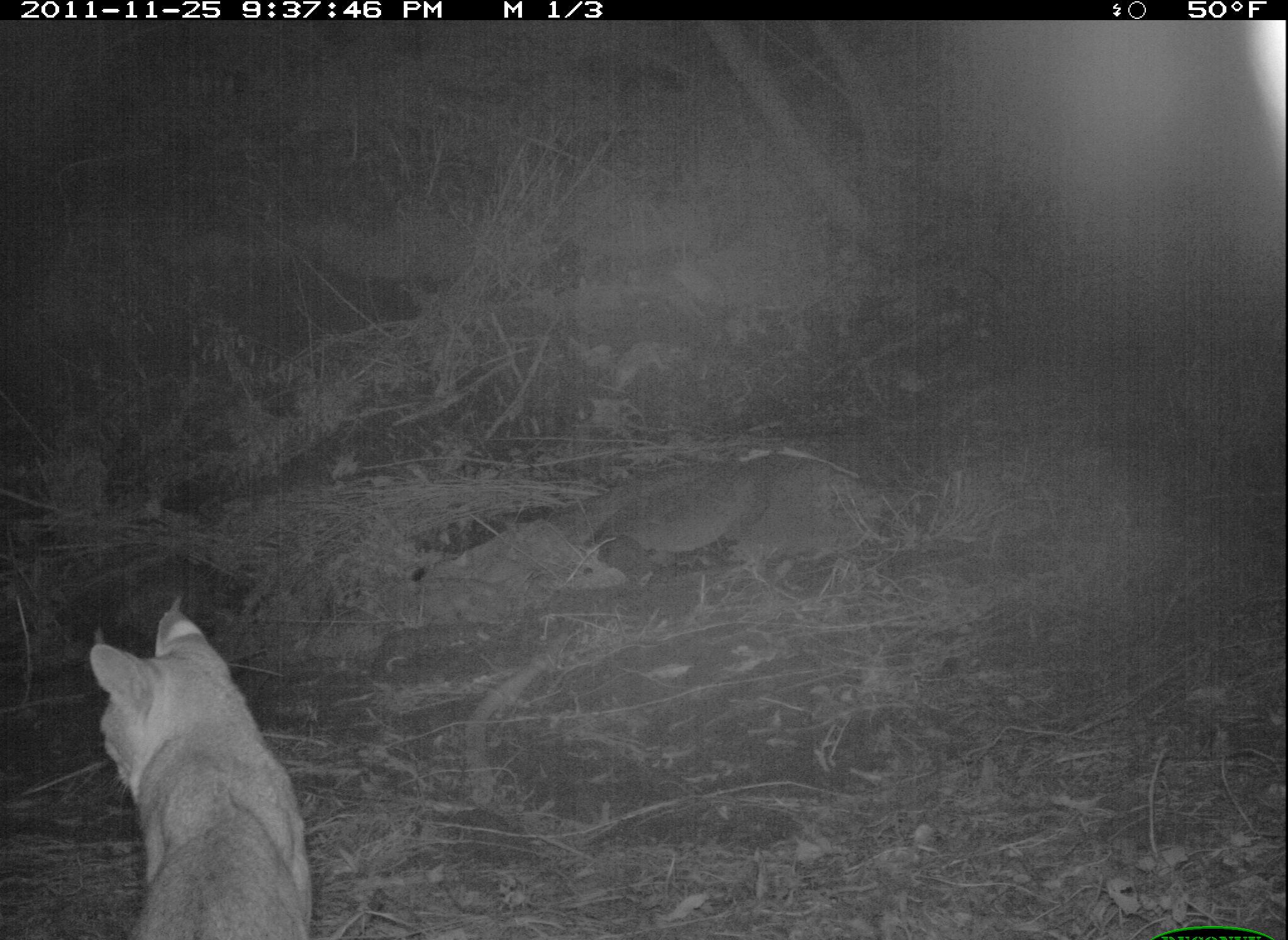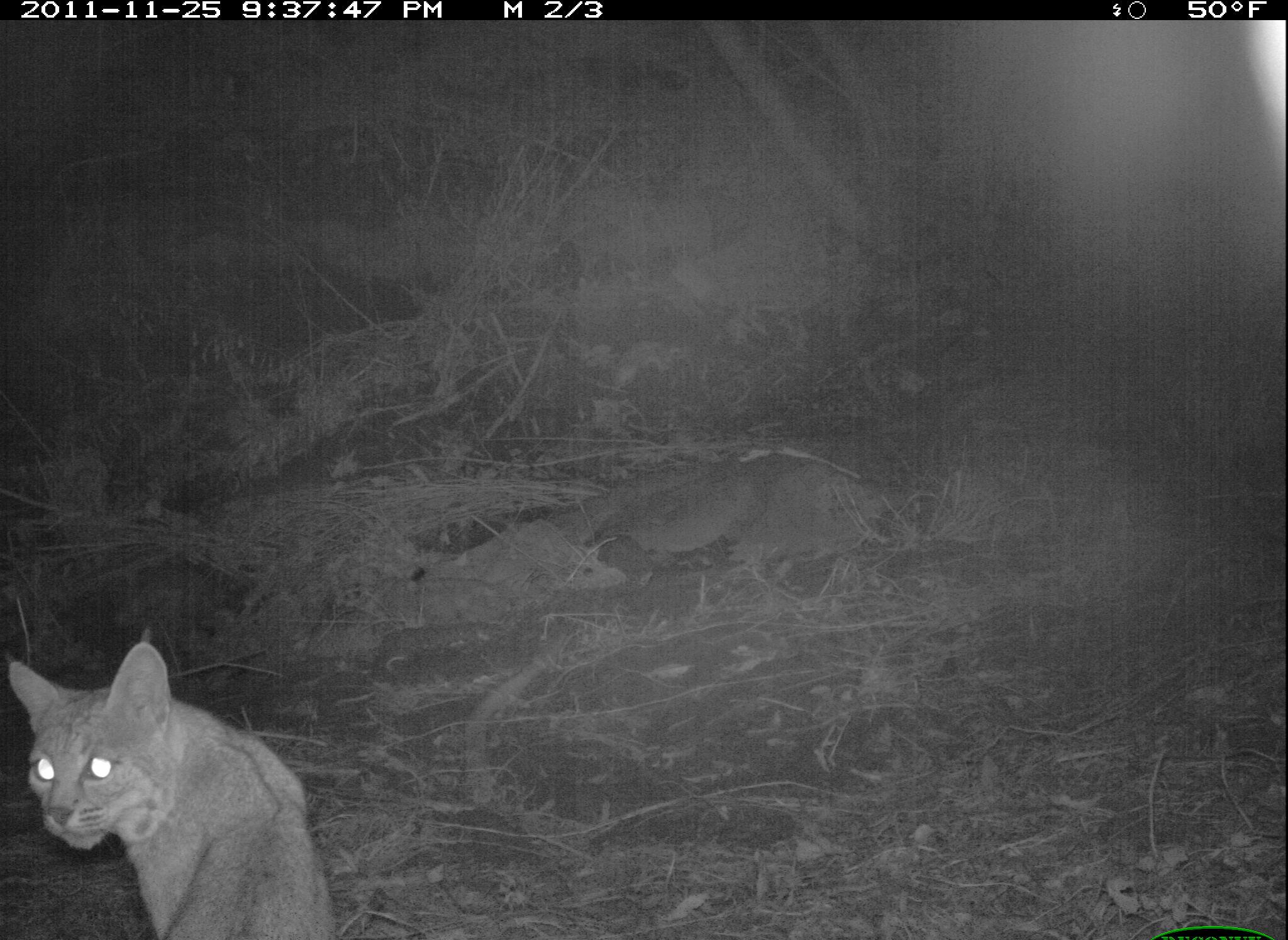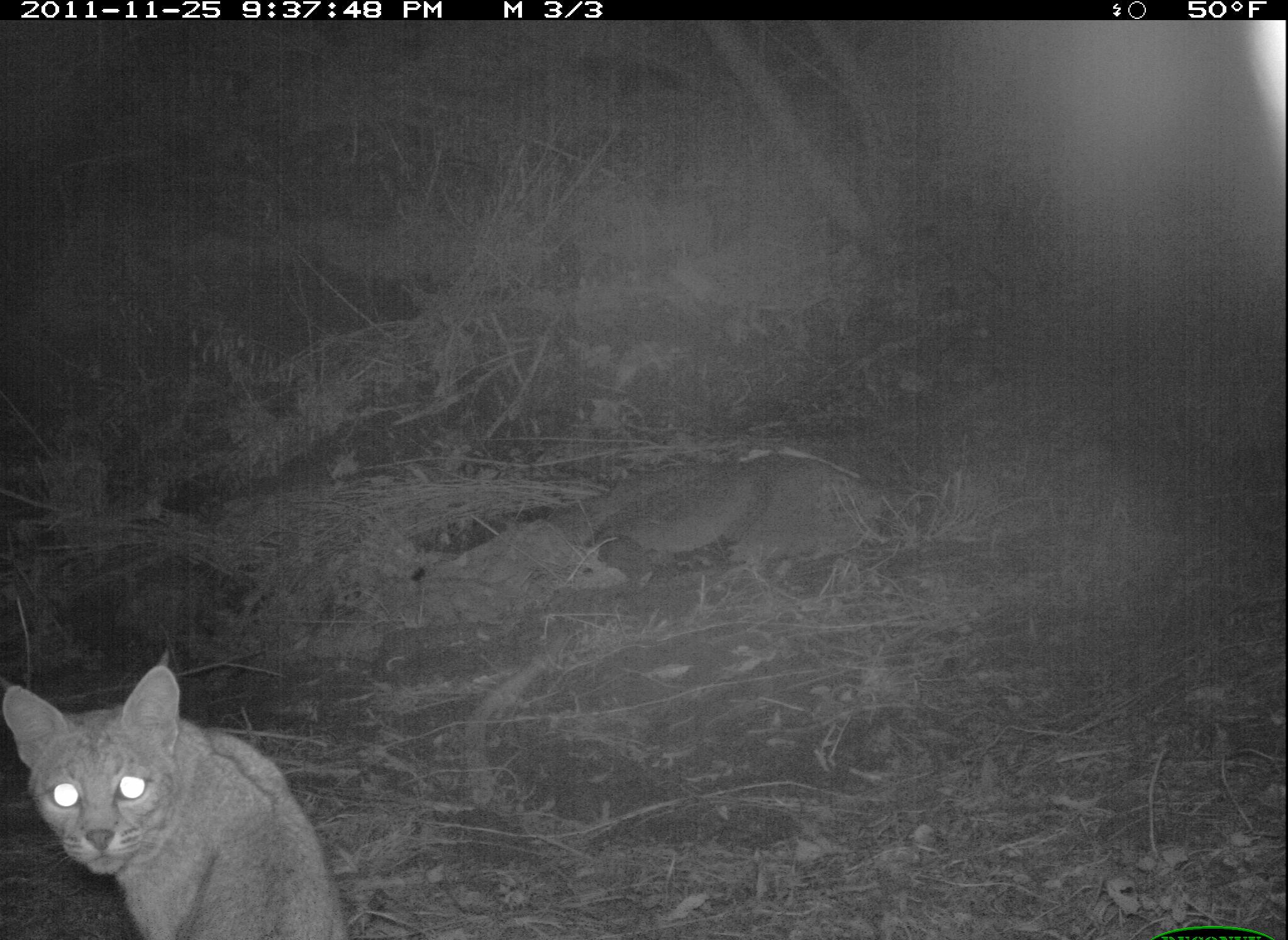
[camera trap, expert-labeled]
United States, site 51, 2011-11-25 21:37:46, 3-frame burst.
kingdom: Animalia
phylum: Chordata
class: Mammalia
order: Carnivora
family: Felidae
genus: Lynx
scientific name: Lynx rufus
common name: bobcat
Bobcat (Lynx rufus).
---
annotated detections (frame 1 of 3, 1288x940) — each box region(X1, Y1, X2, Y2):
bobcat: region(79, 582, 324, 940)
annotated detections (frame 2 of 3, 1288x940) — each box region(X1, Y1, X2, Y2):
bobcat: region(14, 642, 345, 940)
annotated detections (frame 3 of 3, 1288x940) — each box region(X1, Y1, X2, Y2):
bobcat: region(0, 651, 343, 933)